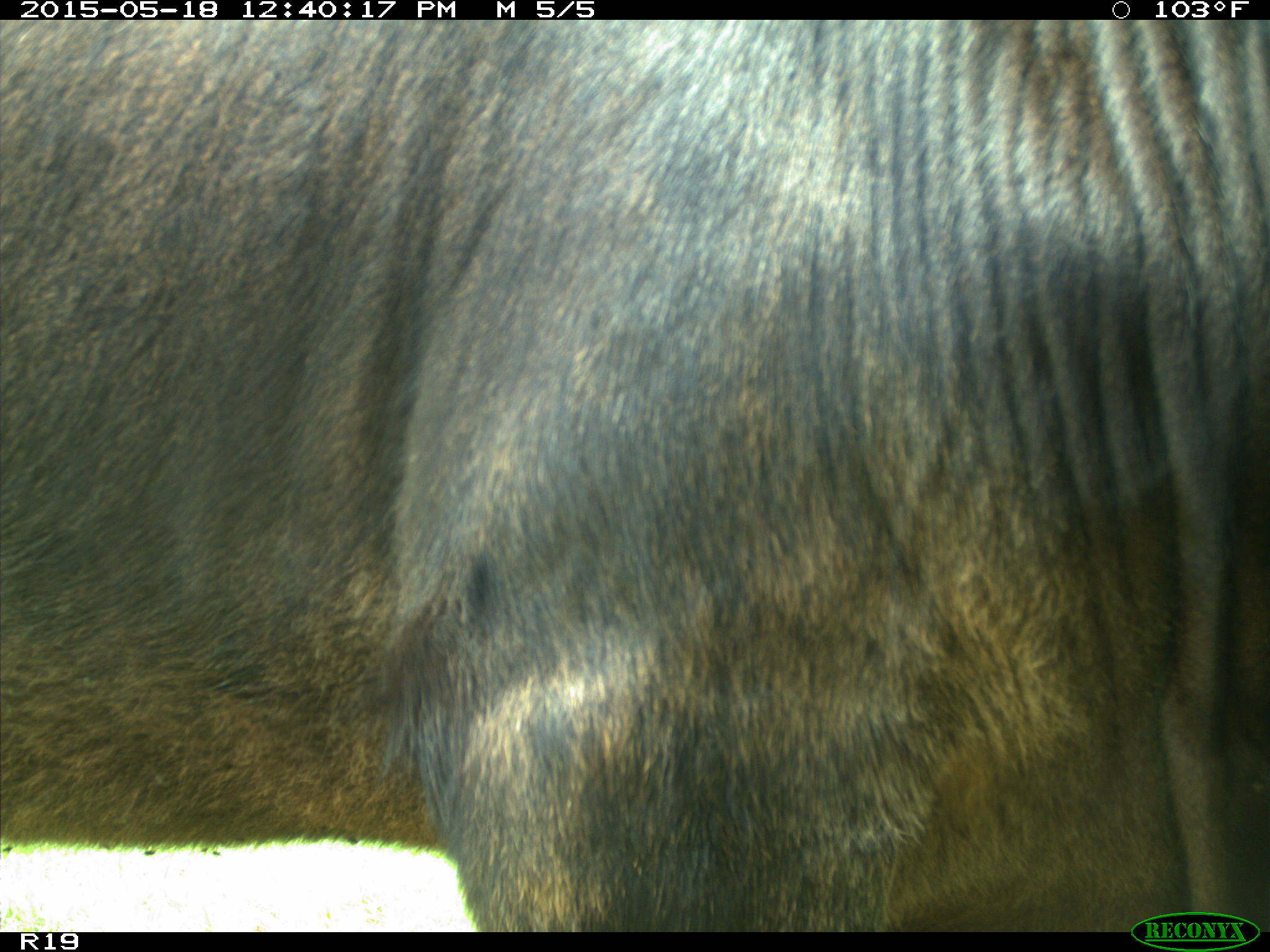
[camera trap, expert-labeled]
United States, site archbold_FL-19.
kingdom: Animalia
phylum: Chordata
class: Mammalia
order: Artiodactyla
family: Bovidae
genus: Bos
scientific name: Bos taurus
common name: domestic cow